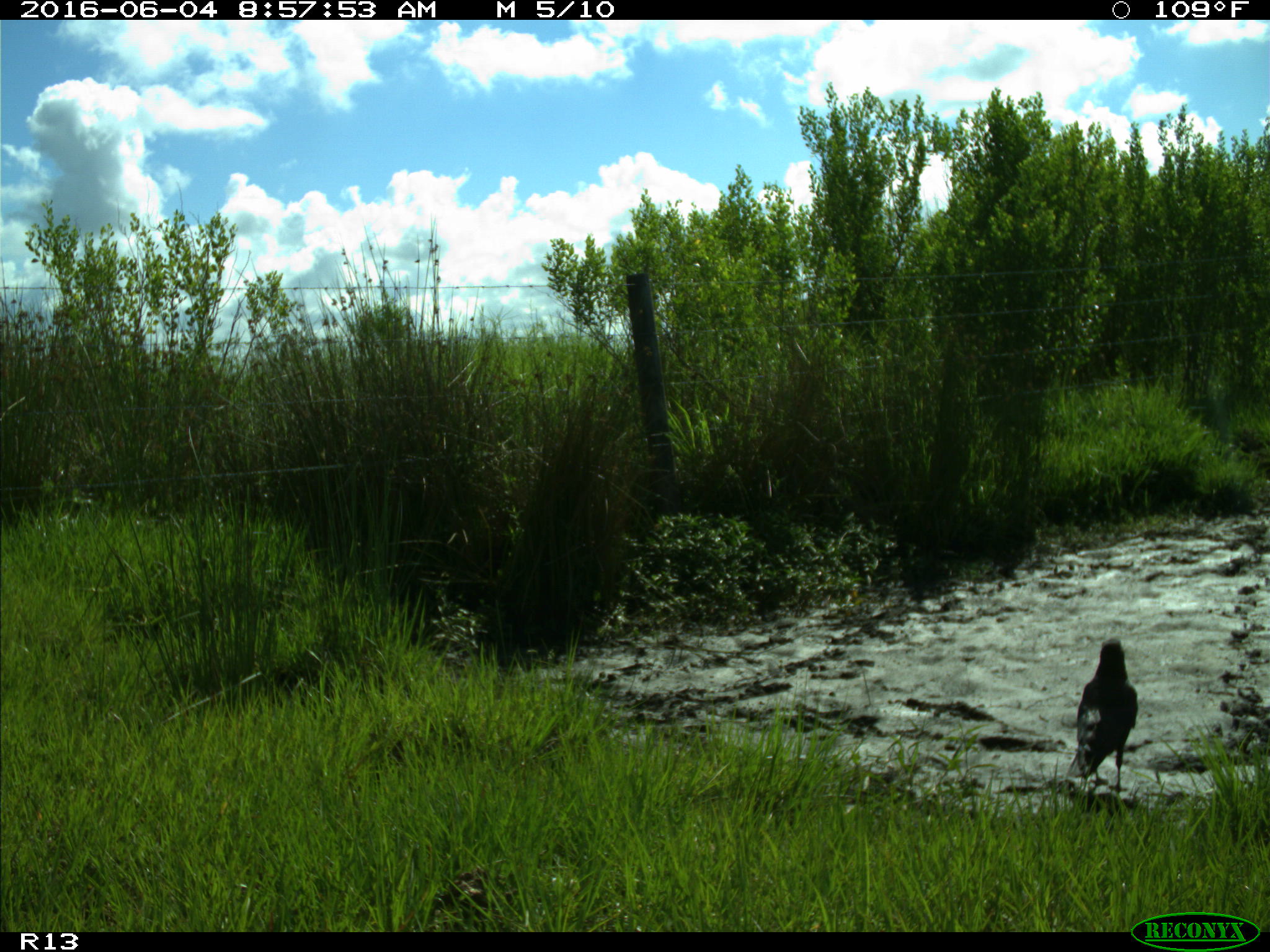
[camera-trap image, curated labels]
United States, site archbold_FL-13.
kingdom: Animalia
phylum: Chordata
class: Aves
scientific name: Aves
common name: birds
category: unidentified bird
Unidentified bird (birds) (Aves).